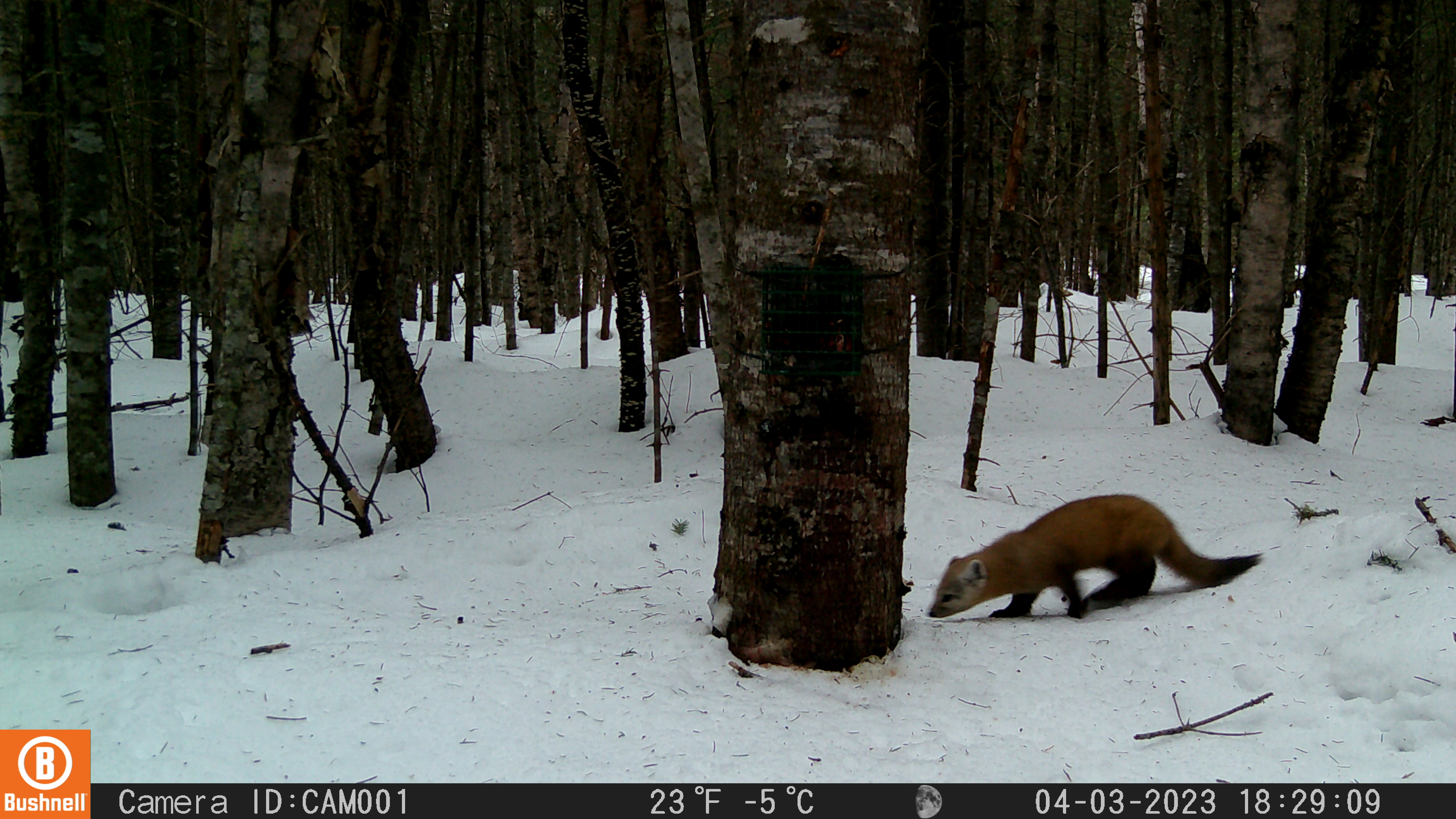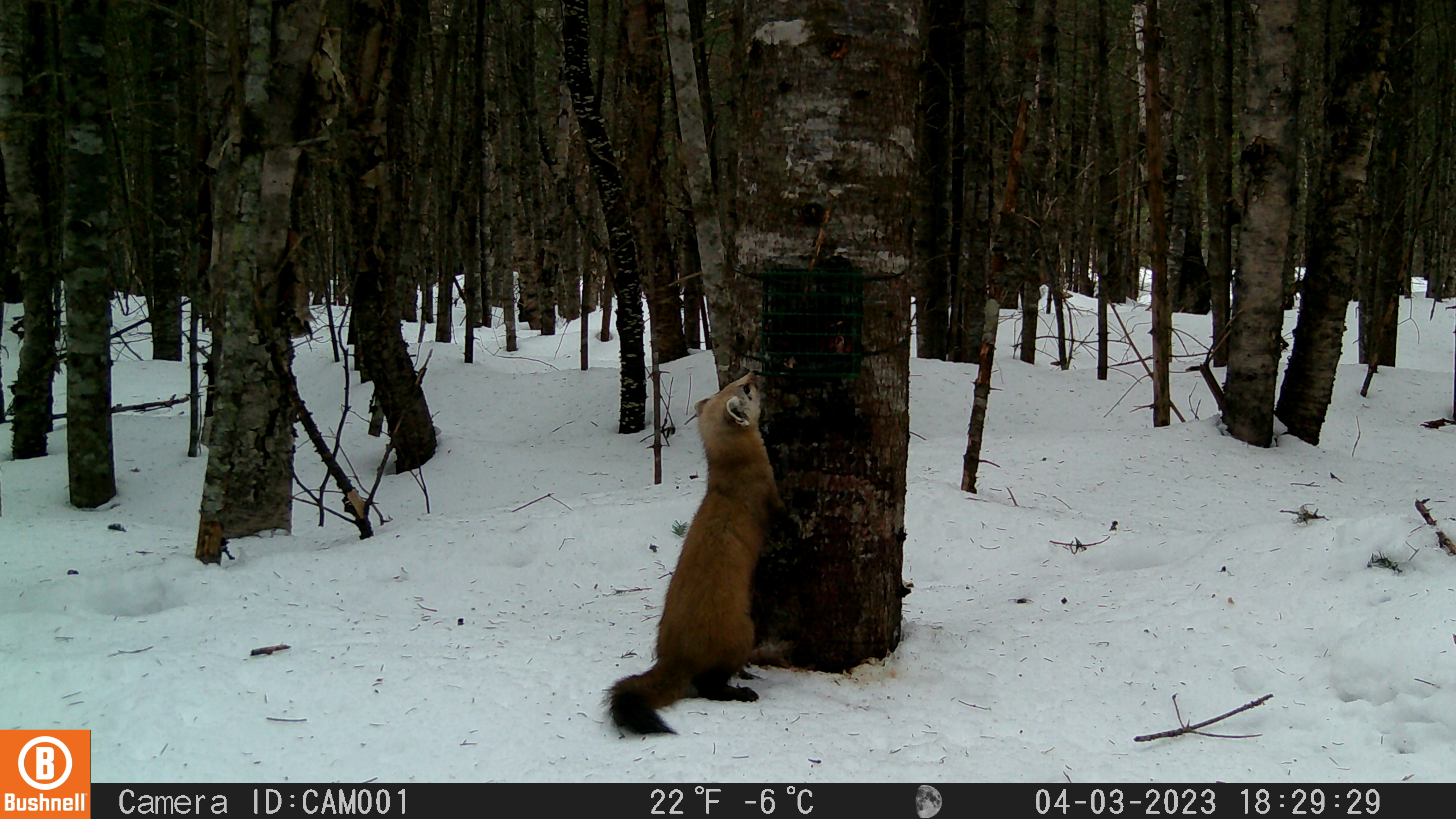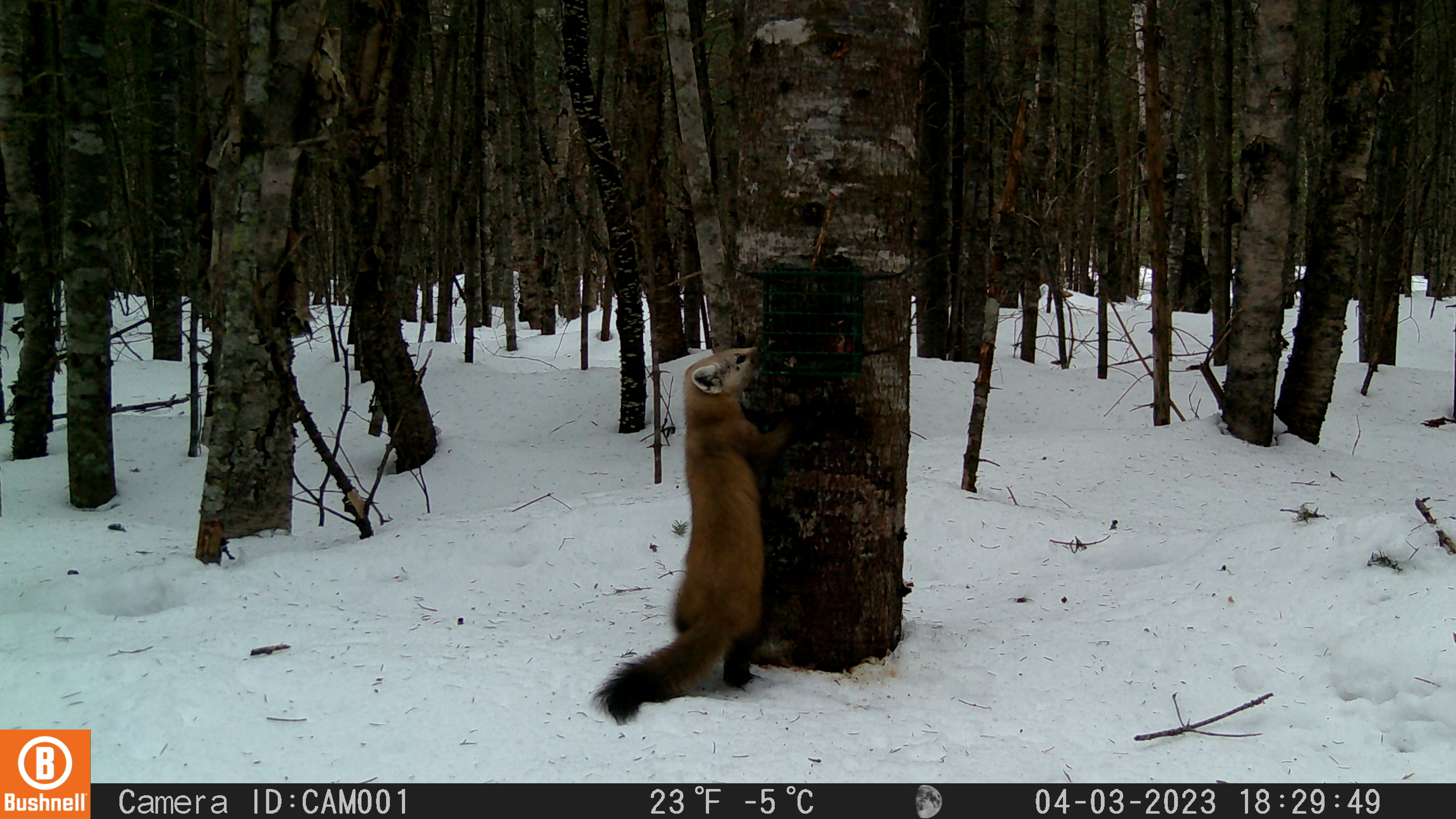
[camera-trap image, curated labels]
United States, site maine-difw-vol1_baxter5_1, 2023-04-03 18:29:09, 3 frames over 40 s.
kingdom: Animalia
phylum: Chordata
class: Mammalia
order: Carnivora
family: Mustelidae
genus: Martes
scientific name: Martes americana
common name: american marten